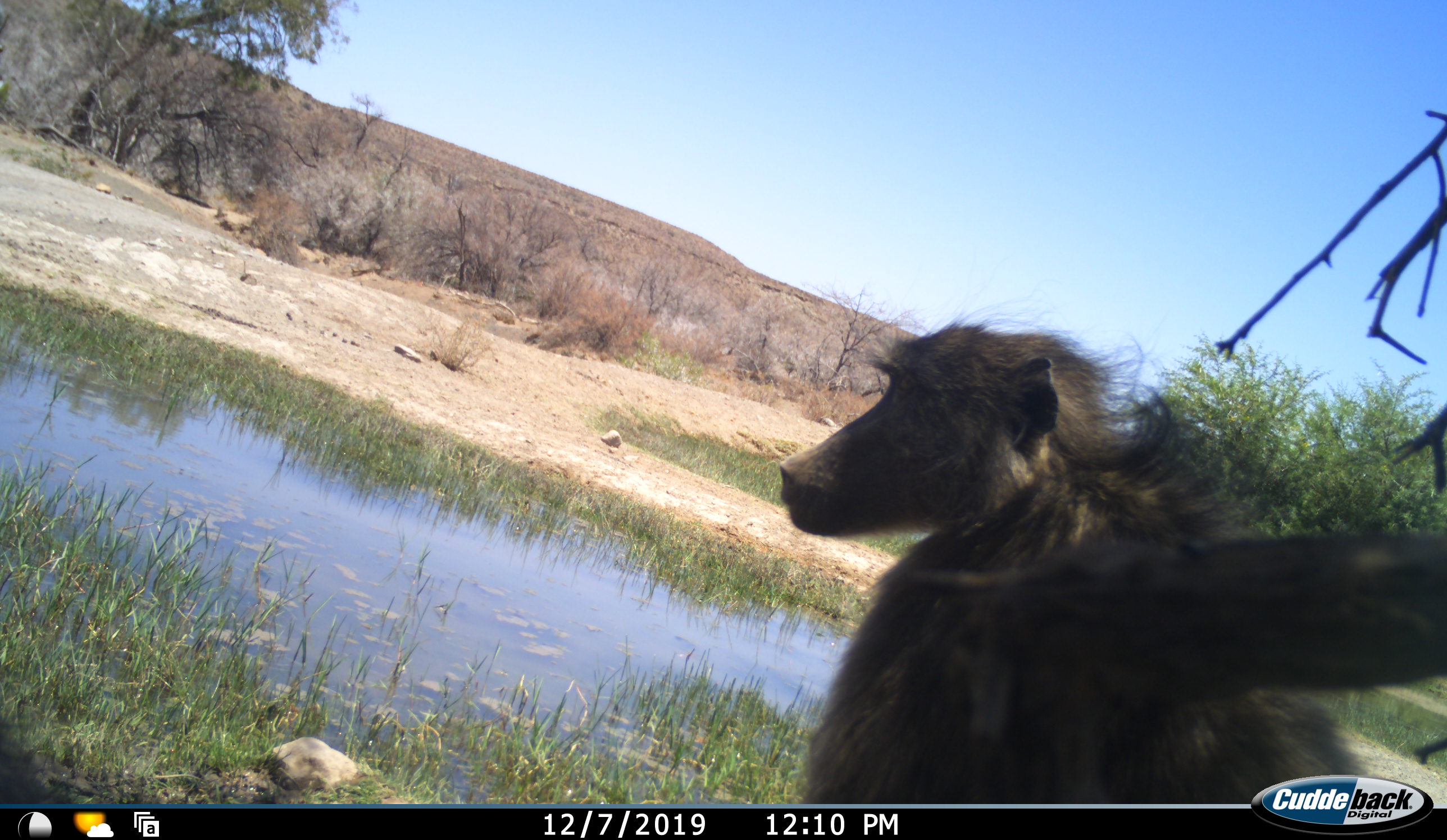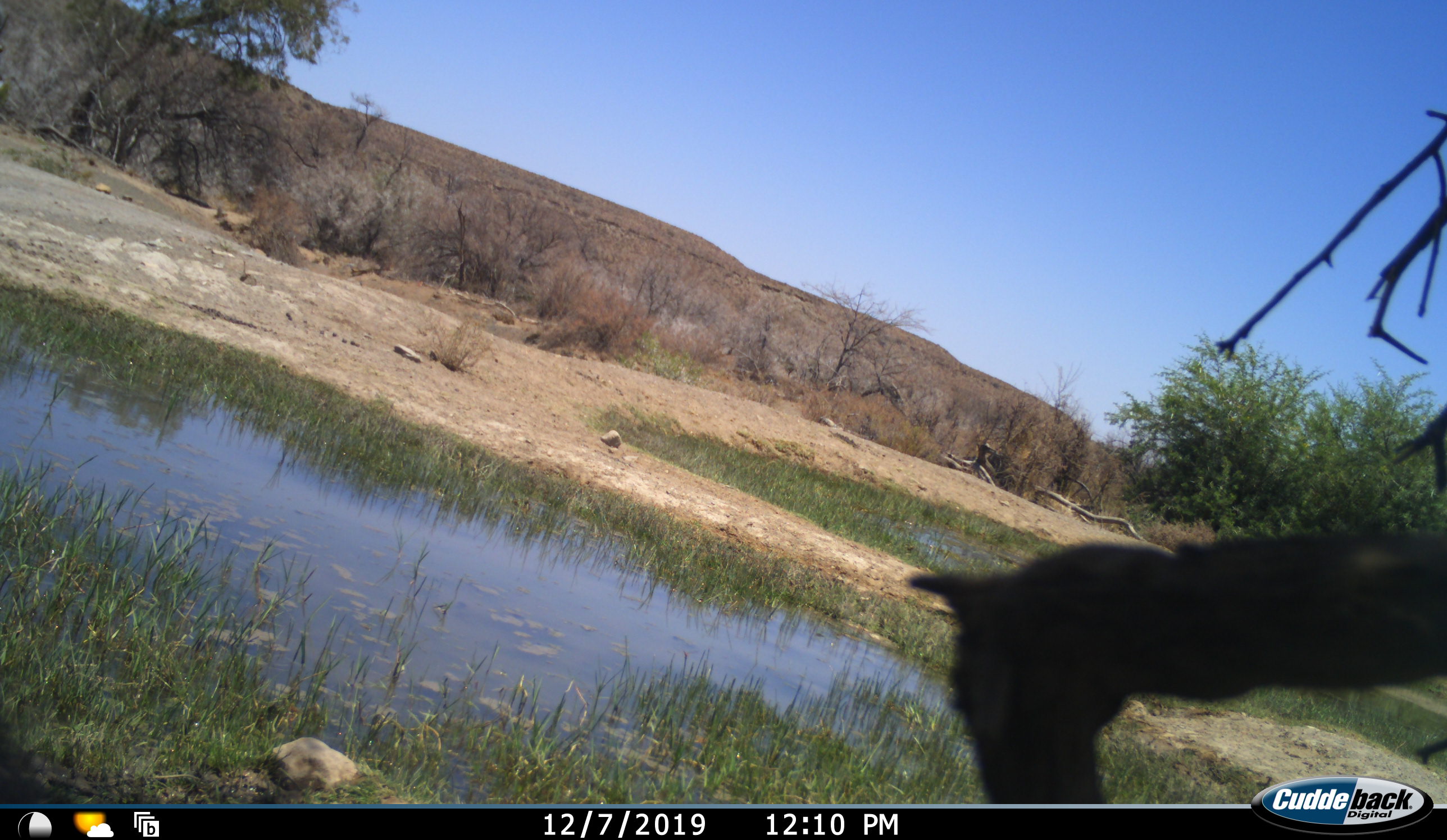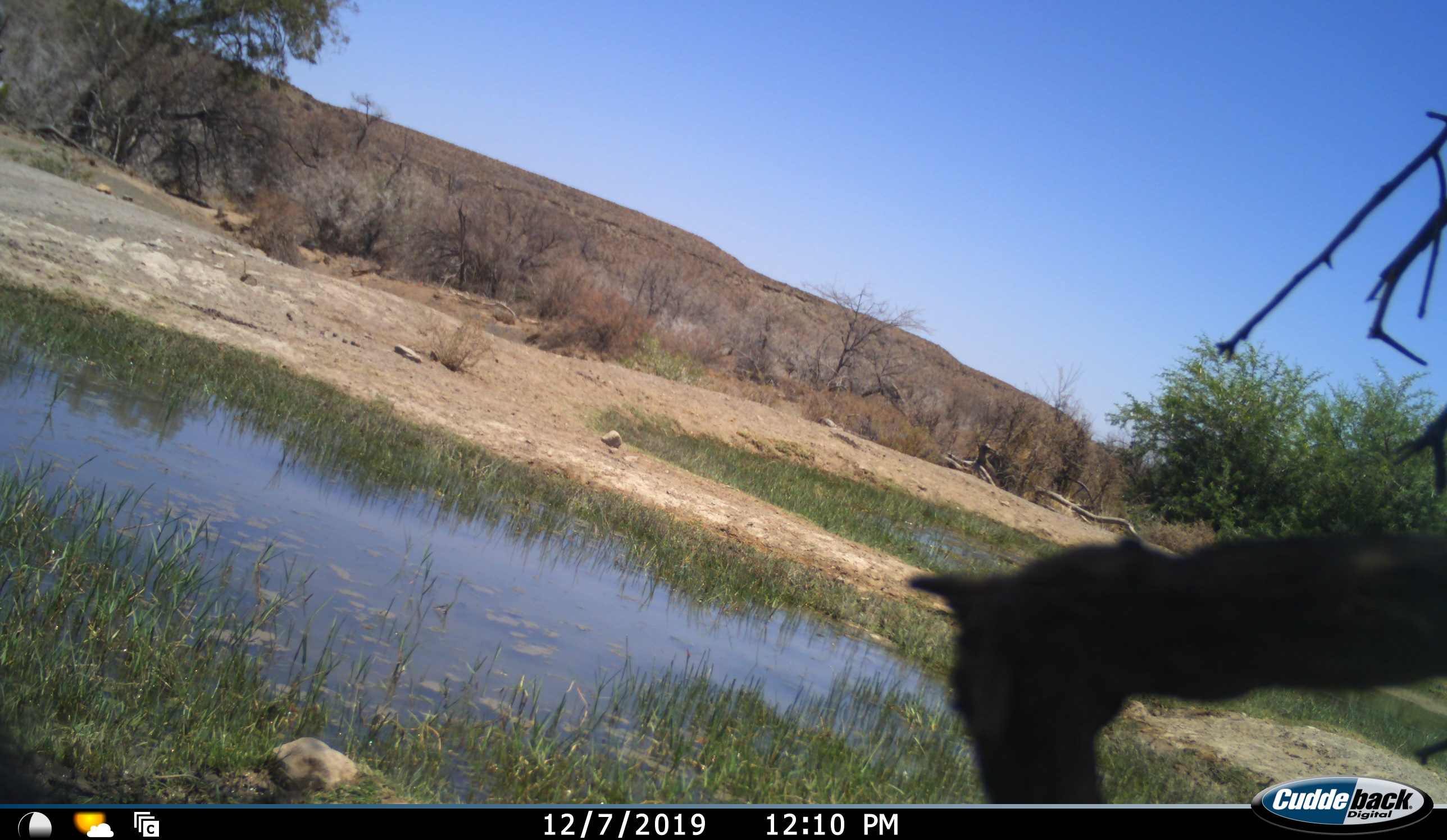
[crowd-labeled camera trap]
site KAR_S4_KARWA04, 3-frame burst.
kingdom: Animalia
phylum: Chordata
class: Mammalia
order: Primates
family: Cercopithecidae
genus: Papio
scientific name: Papio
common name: baboon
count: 1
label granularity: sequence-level